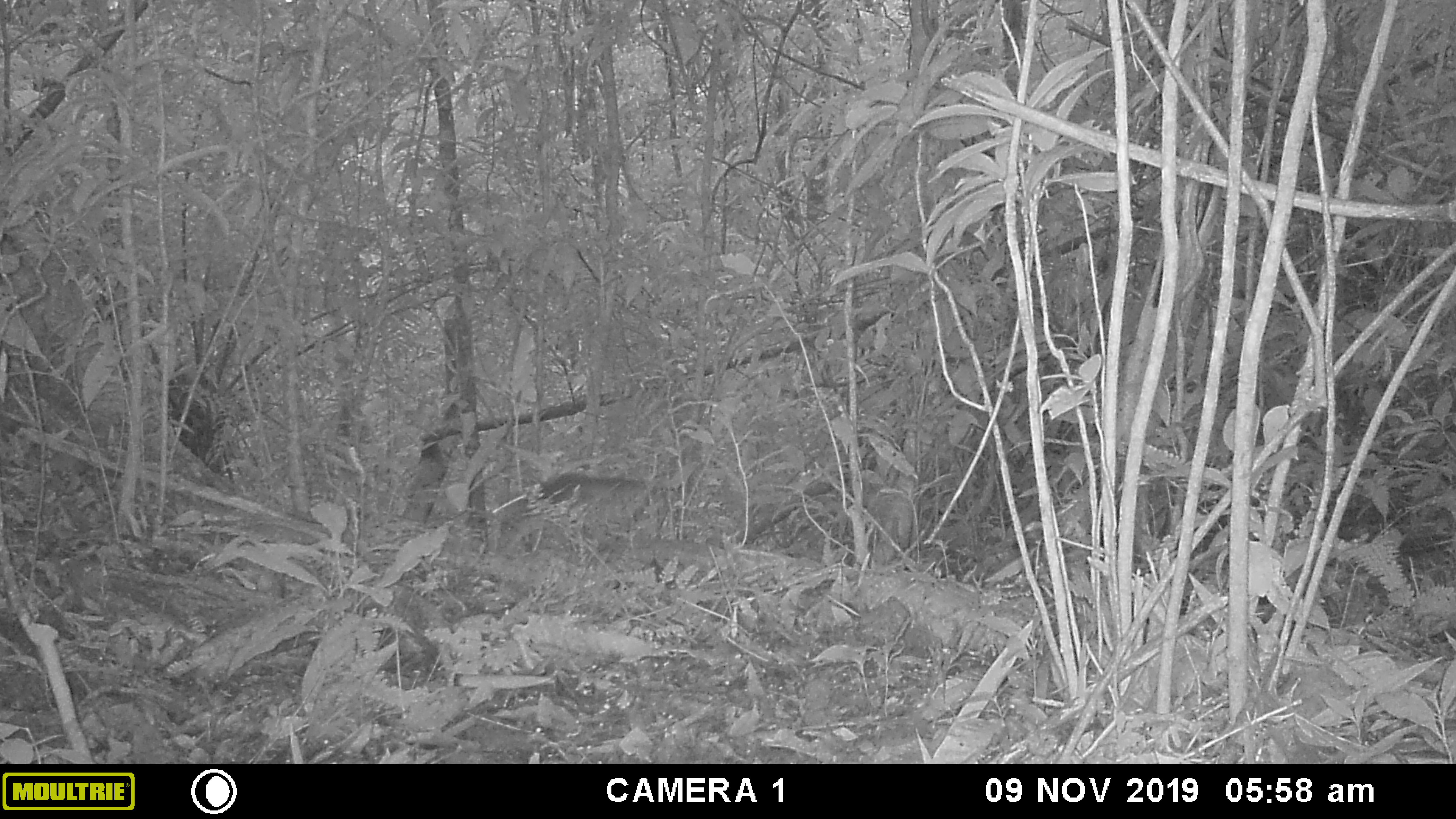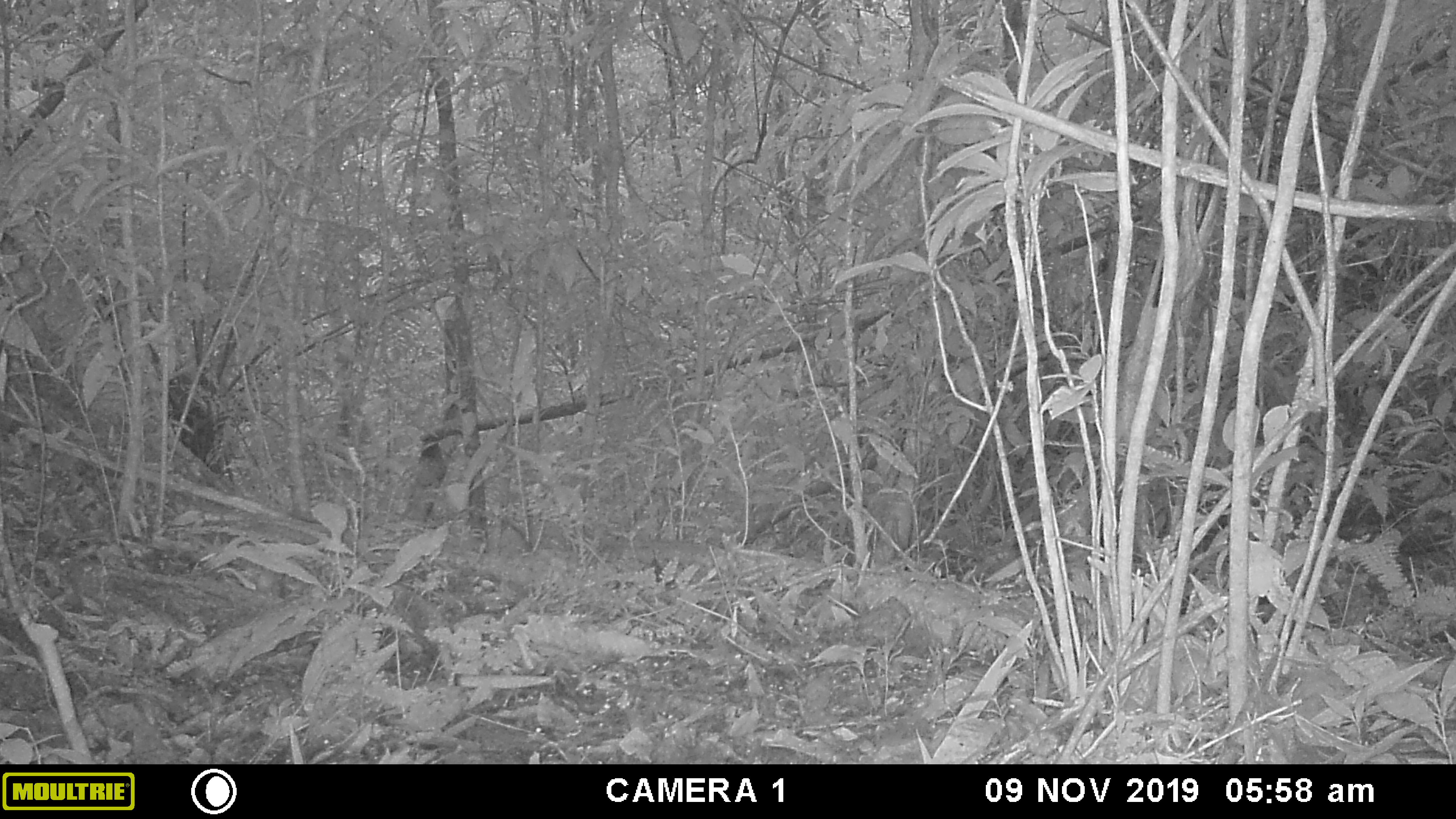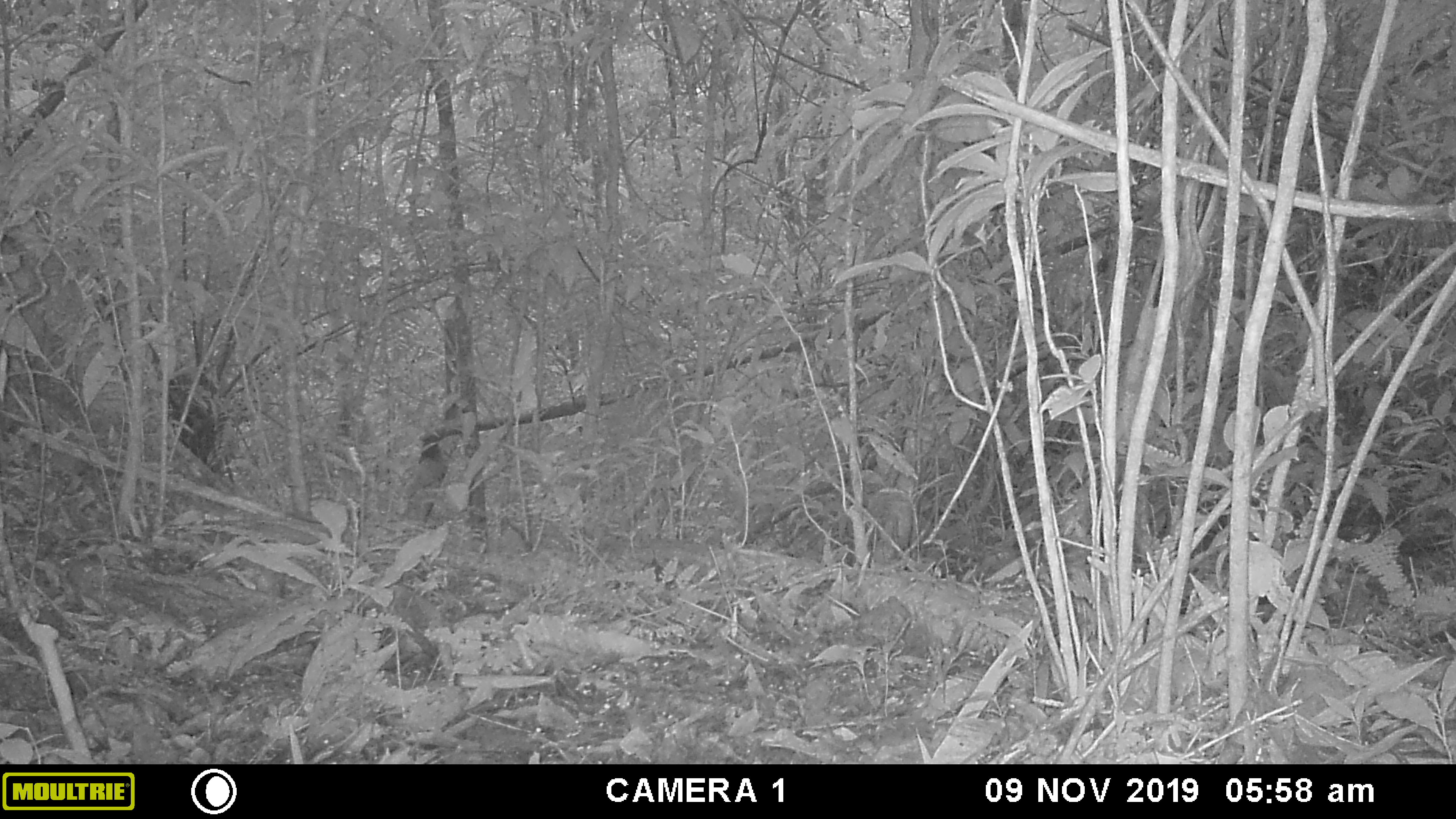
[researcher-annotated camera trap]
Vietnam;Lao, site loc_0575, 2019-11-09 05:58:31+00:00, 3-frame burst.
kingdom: Animalia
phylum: Chordata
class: Mammalia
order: Rodentia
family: Sciuridae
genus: Sciurus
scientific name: Sciurus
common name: squirrel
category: unidentified squirrel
Unidentified squirrel (squirrel) (Sciurus). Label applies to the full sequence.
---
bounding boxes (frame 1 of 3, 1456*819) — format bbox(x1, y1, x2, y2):
unidentified squirrel: bbox(495, 472, 743, 563)